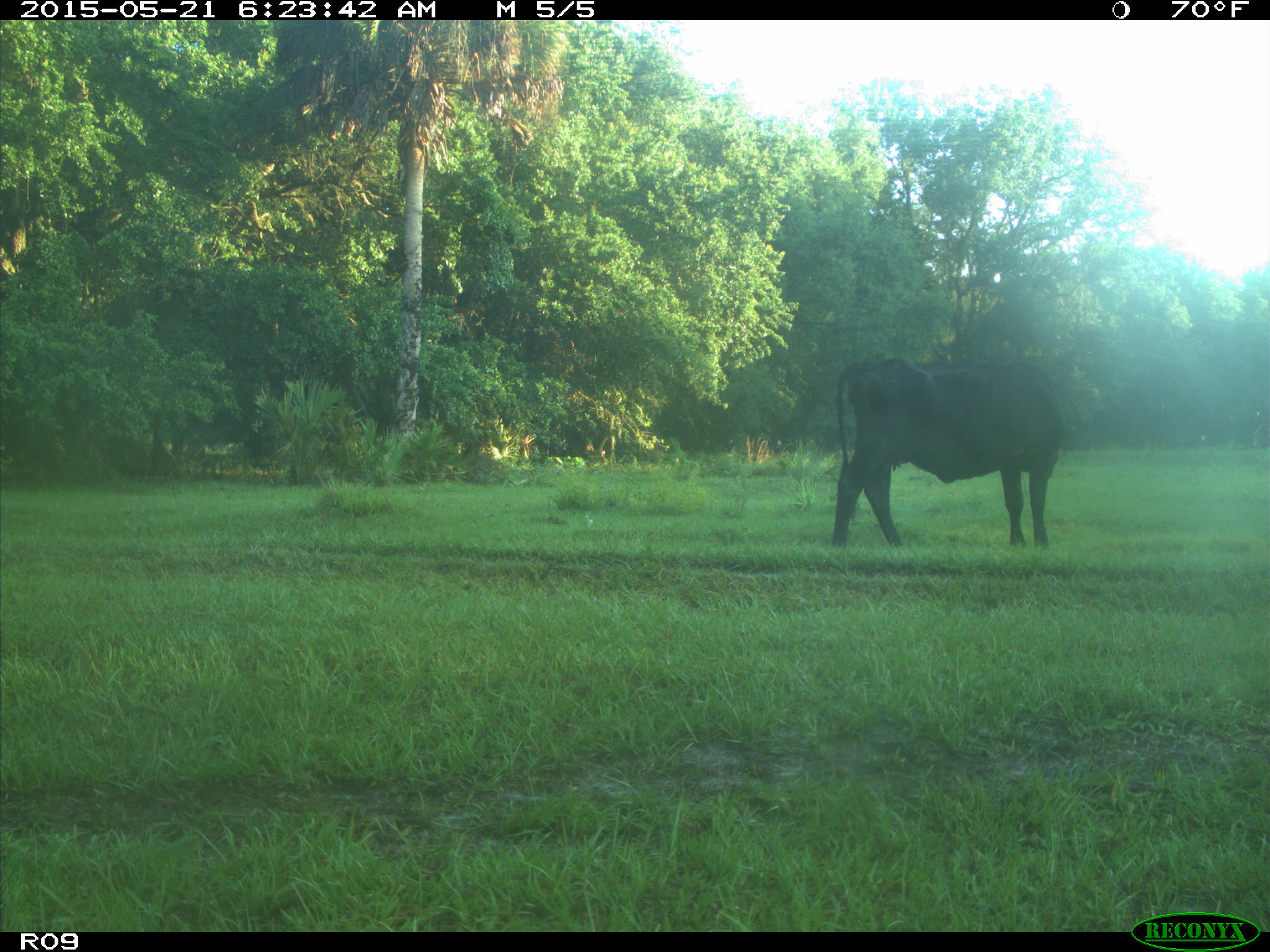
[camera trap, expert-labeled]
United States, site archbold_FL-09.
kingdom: Animalia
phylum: Chordata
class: Mammalia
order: Artiodactyla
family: Bovidae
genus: Bos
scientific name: Bos taurus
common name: domestic cow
Bos taurus (domestic cow).